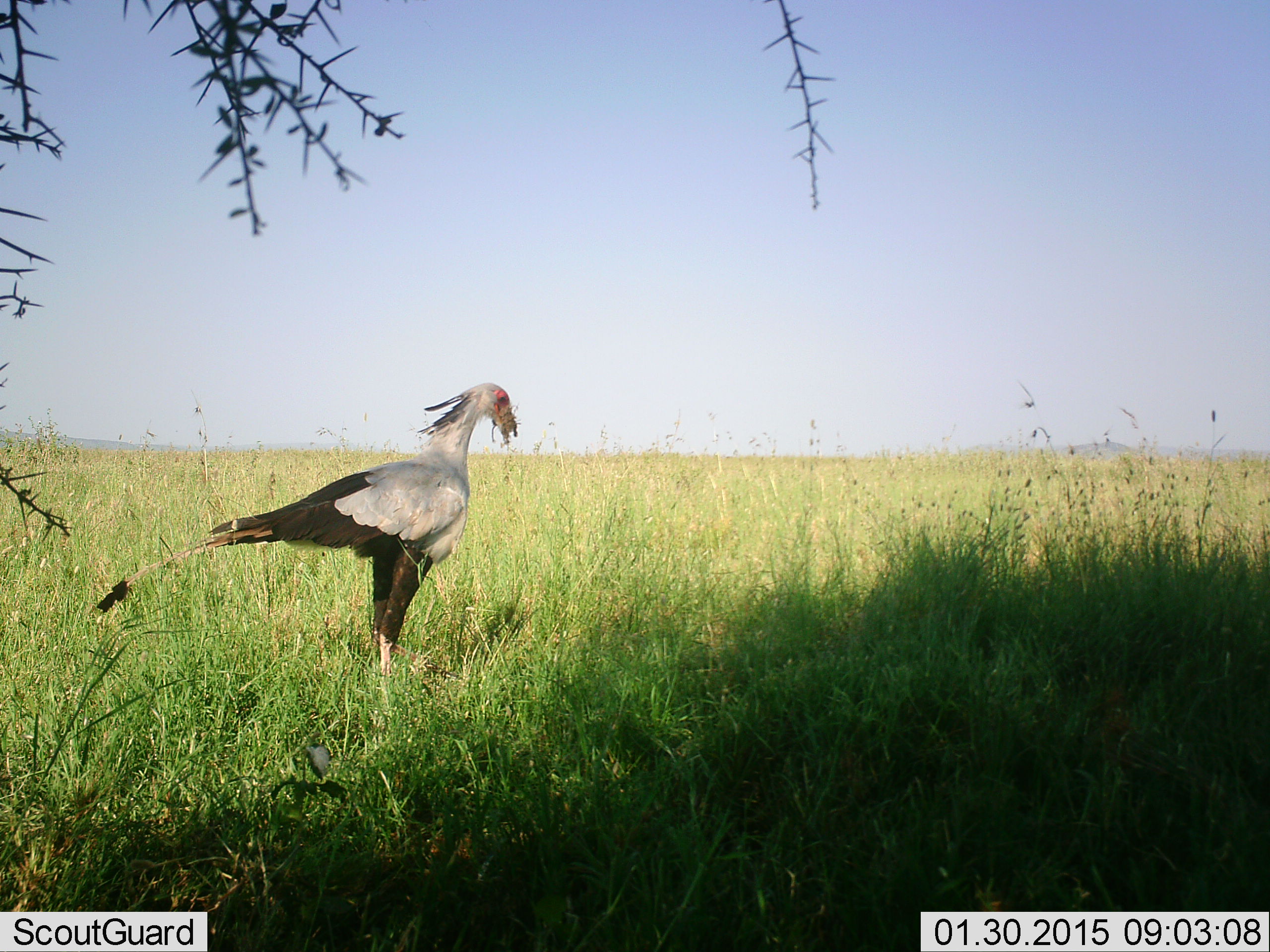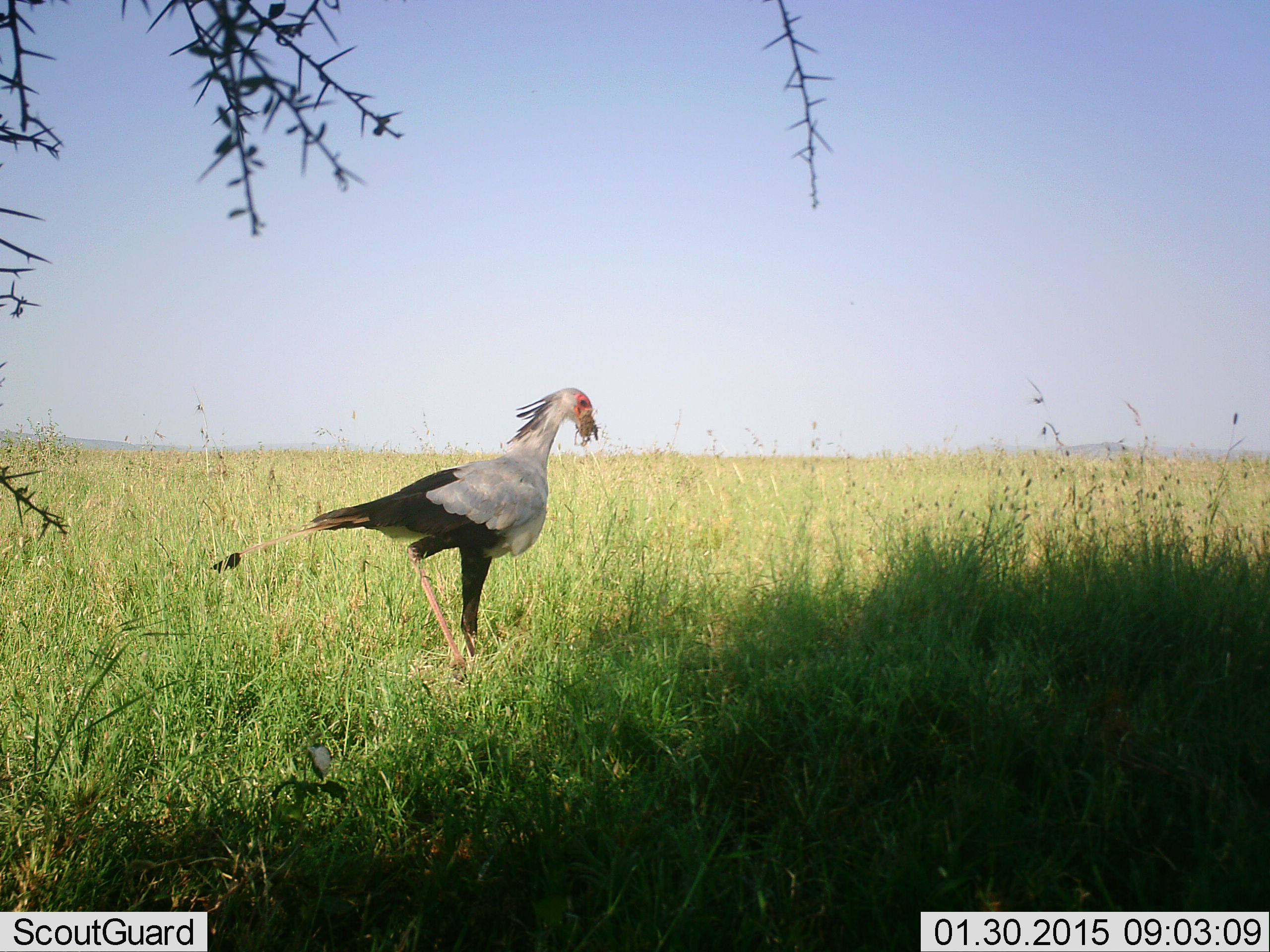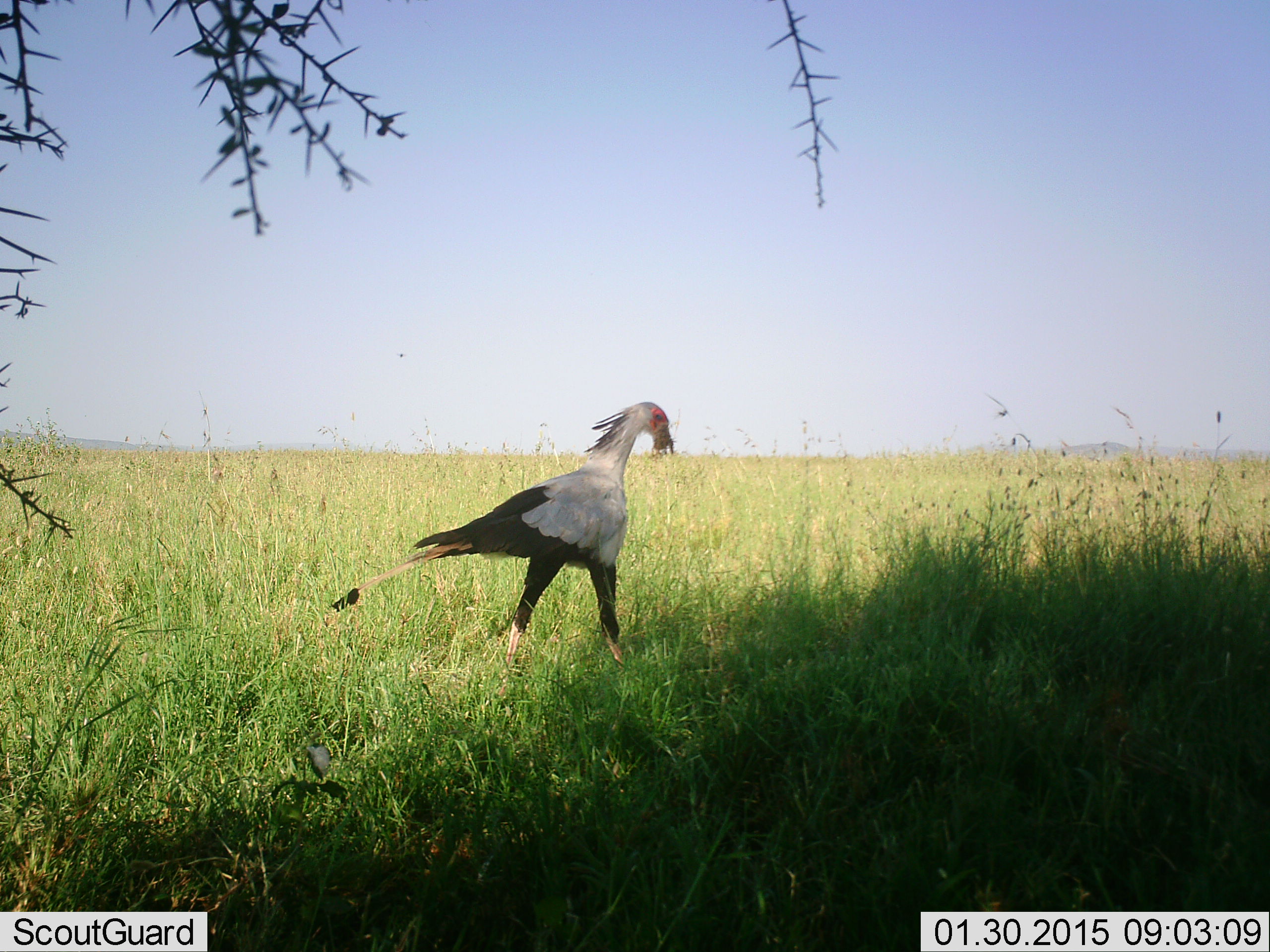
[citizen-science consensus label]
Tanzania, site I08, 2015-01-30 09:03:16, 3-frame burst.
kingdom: Animalia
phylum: Chordata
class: Aves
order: Accipitriformes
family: Sagittariidae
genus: Sagittarius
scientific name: Sagittarius serpentarius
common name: secretary bird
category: secretarybird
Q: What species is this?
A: Secretarybird (secretary bird) (Sagittarius serpentarius).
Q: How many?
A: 1.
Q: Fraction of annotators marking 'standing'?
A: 10%.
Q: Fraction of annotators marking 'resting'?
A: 0%.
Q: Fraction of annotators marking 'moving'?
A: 90%.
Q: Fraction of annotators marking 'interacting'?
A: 0%.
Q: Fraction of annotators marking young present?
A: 0%.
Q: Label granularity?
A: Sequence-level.